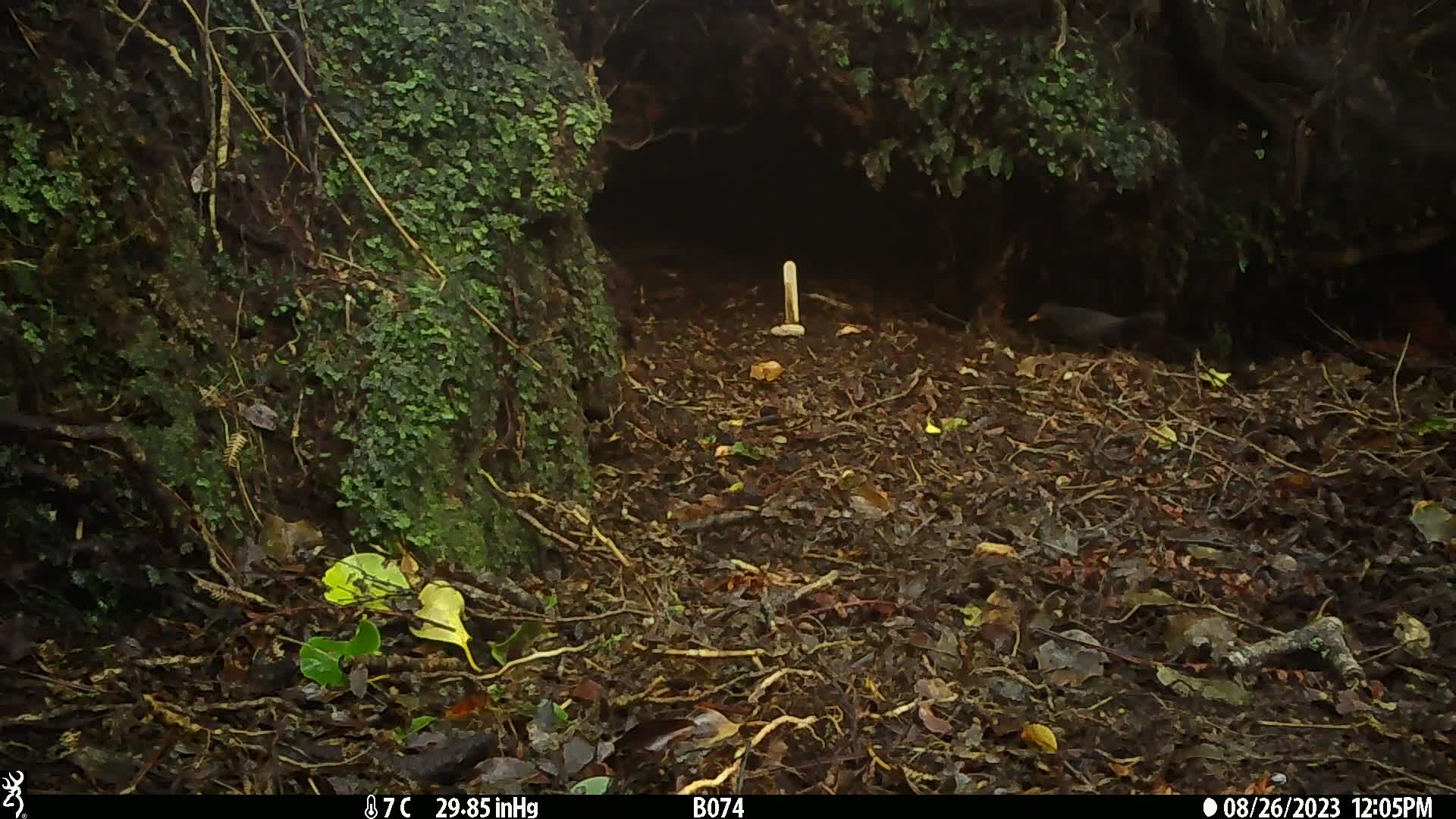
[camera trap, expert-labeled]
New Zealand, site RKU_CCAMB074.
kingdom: Animalia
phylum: Chordata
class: Aves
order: Passeriformes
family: Turdidae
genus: Turdus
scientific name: Turdus merula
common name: eurasian blackbird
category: blackbird